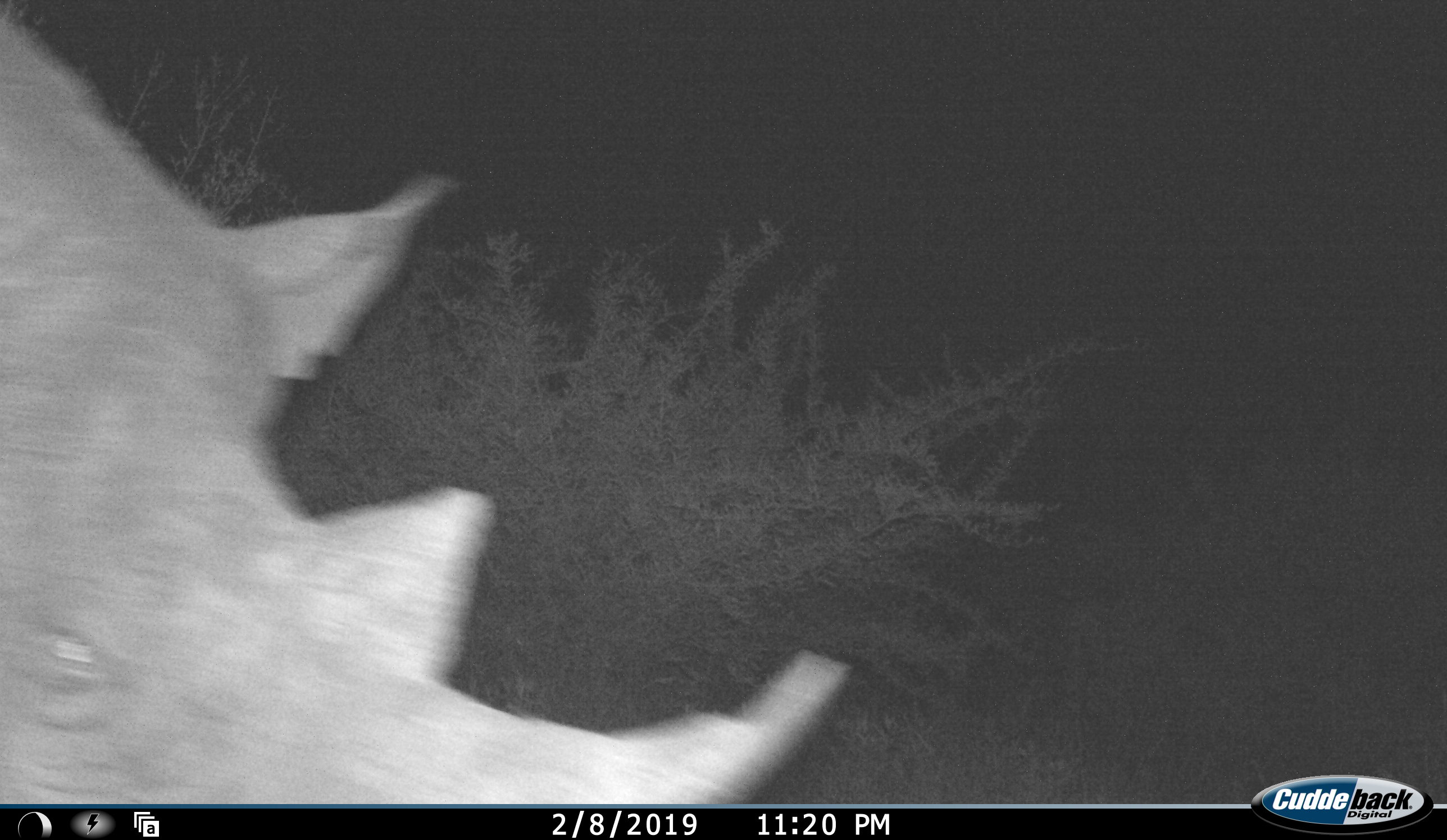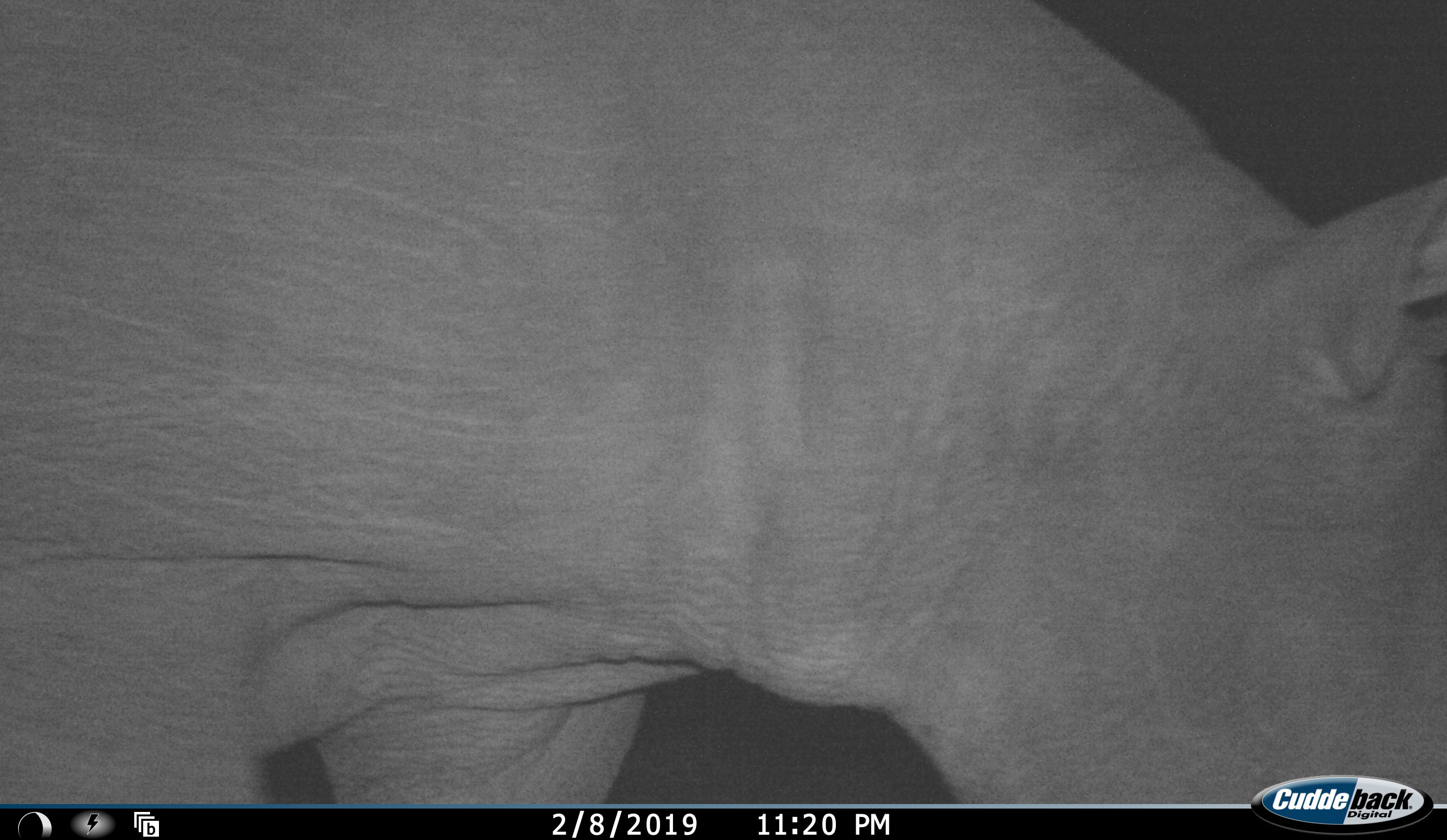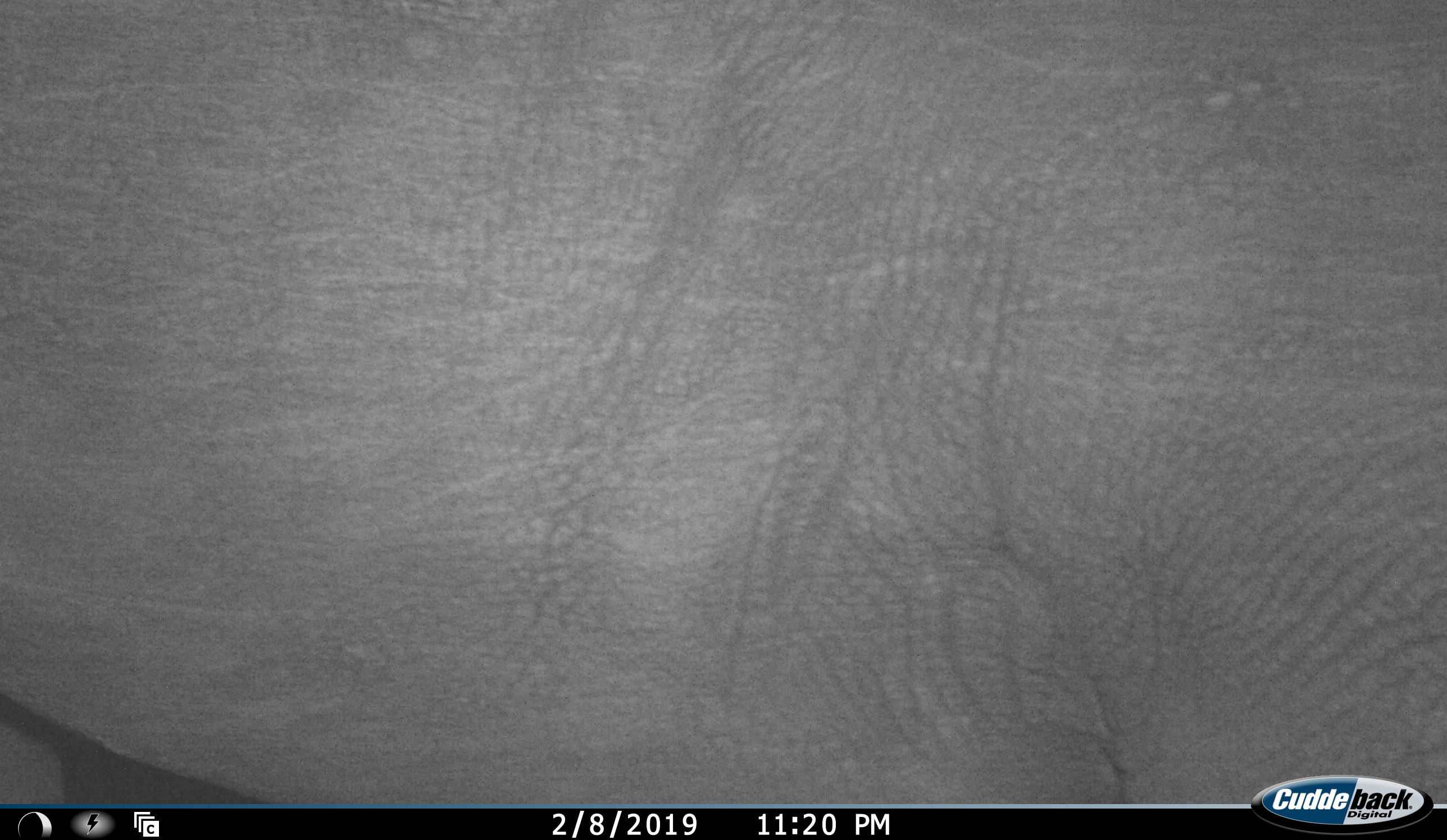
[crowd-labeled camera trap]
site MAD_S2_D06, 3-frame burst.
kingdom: Animalia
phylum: Chordata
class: Mammalia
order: Perissodactyla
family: Rhinocerotidae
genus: Diceros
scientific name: Diceros bicornis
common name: black rhinoceros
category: rhinocerosblack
Rhinocerosblack (black rhinoceros) (Diceros bicornis), count 1. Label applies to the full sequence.